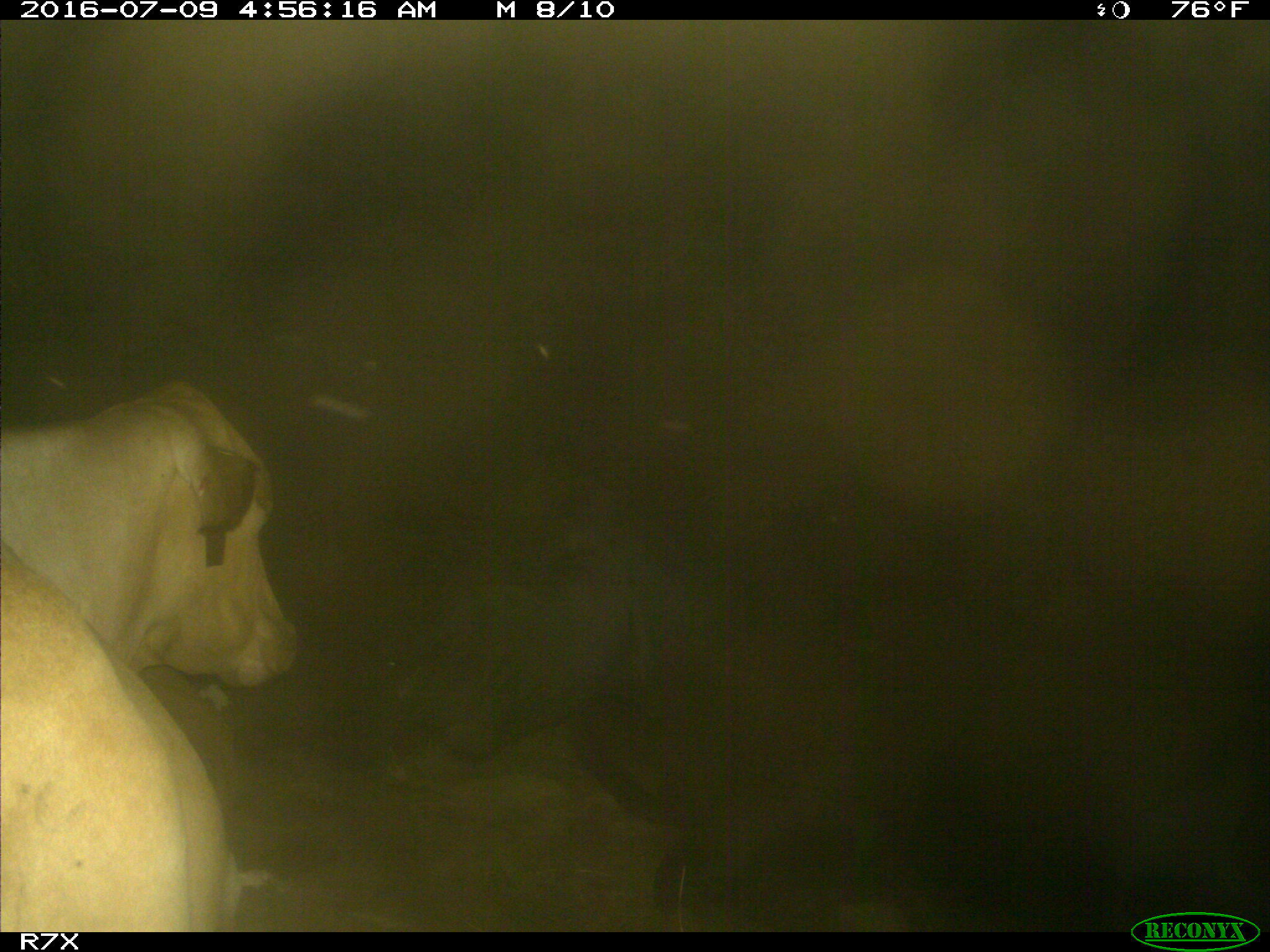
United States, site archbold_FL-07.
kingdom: Animalia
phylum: Chordata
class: Mammalia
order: Artiodactyla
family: Bovidae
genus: Bos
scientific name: Bos taurus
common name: domestic cow